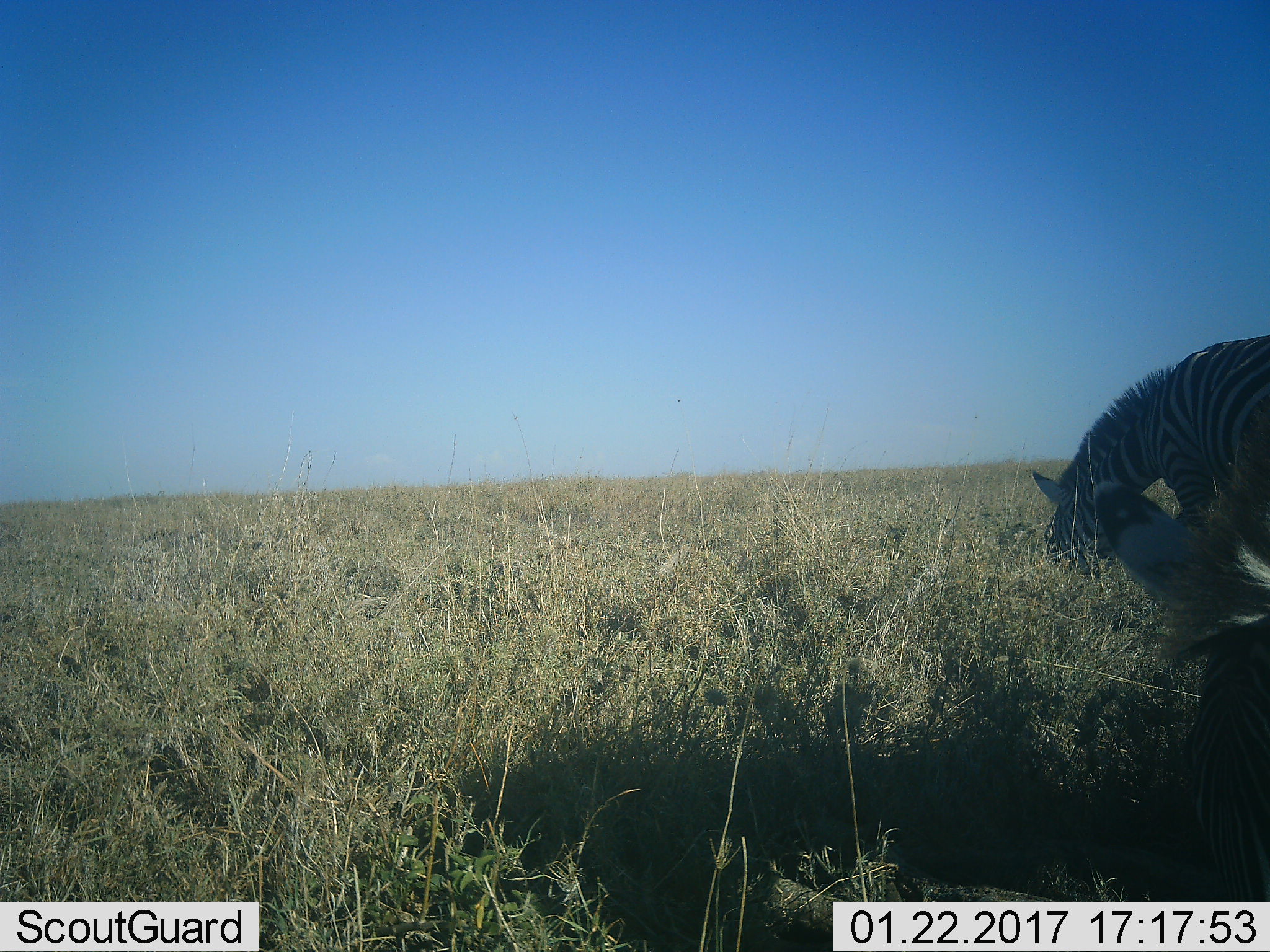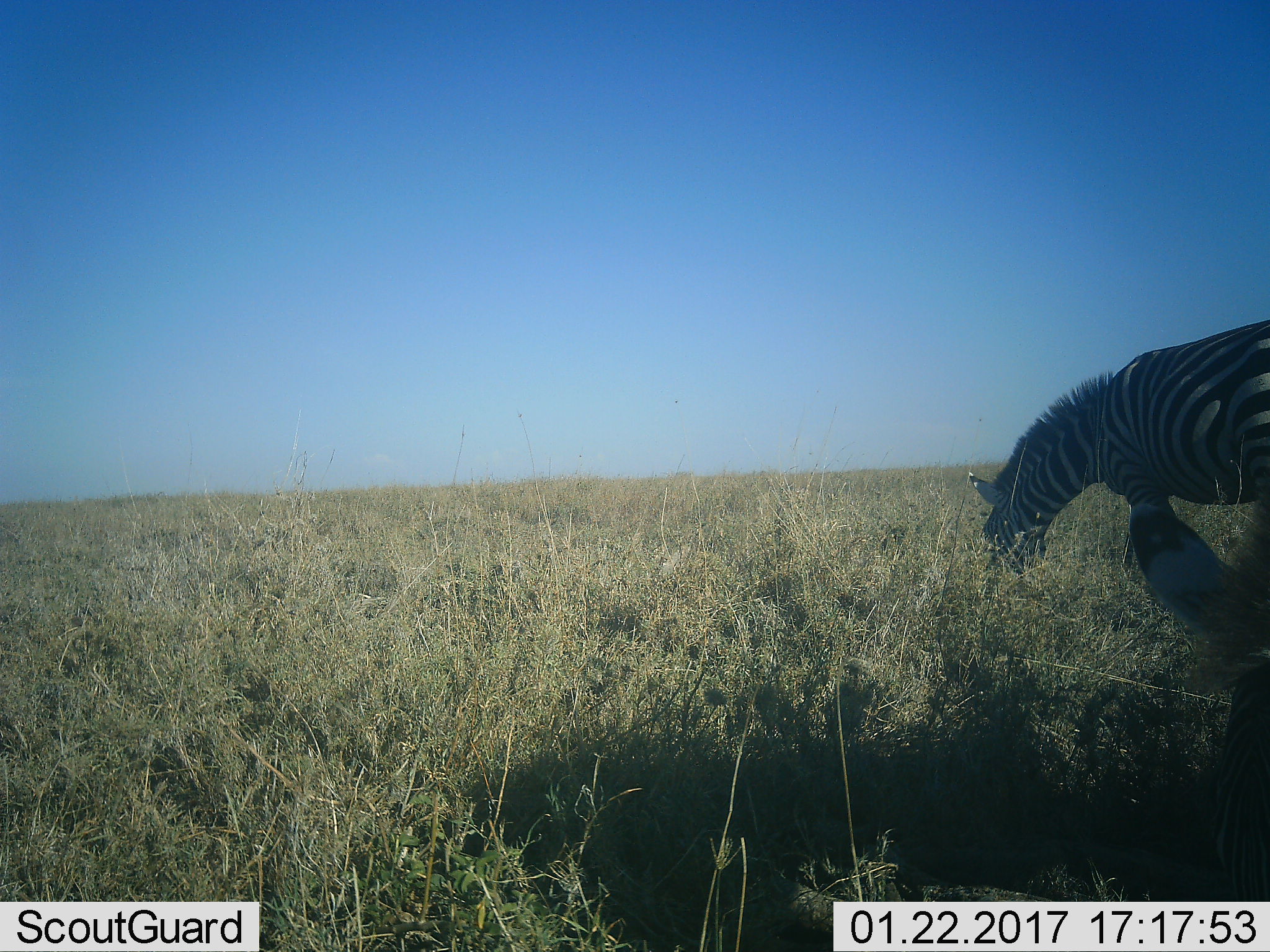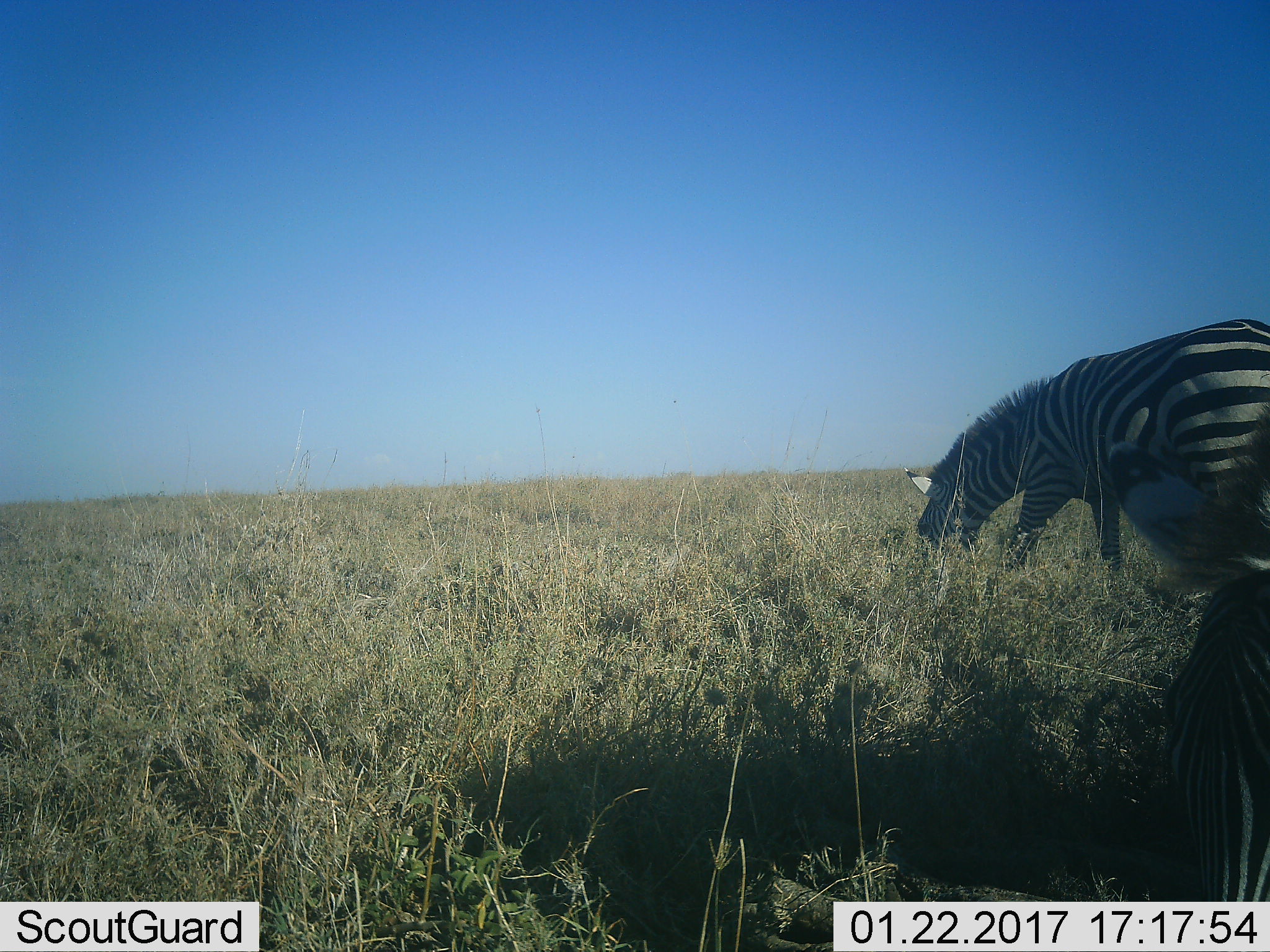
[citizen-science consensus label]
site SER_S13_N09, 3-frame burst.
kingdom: Animalia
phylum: Chordata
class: Mammalia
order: Perissodactyla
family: Equidae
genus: Equus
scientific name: Equus quagga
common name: plains zebra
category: zebraplains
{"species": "zebraplains (plains zebra) (Equus quagga)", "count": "2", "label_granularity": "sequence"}